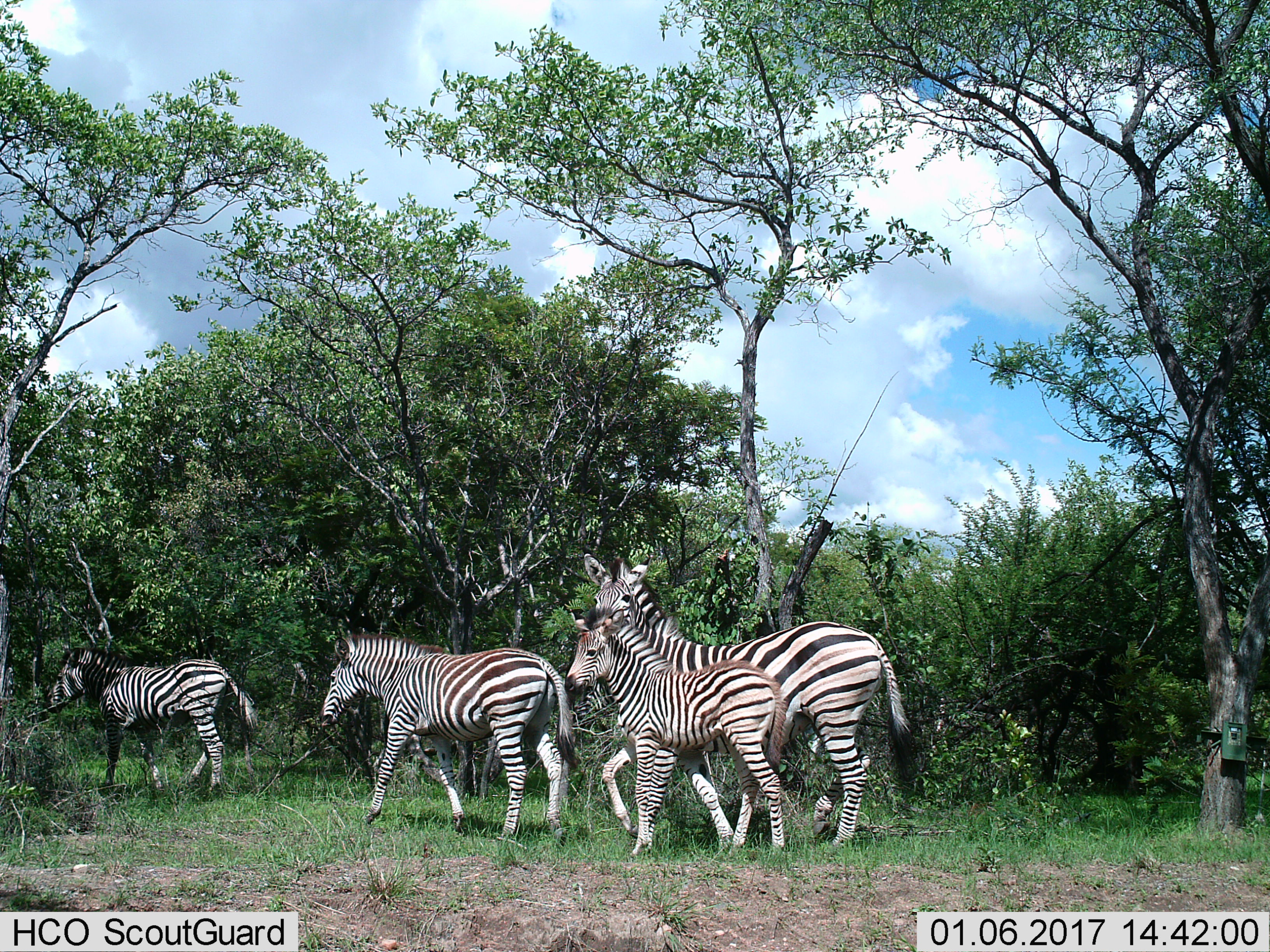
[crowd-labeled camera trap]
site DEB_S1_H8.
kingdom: Animalia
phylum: Chordata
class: Mammalia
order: Perissodactyla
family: Equidae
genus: Equus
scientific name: Equus quagga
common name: plains zebra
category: zebraplains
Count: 4.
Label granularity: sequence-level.